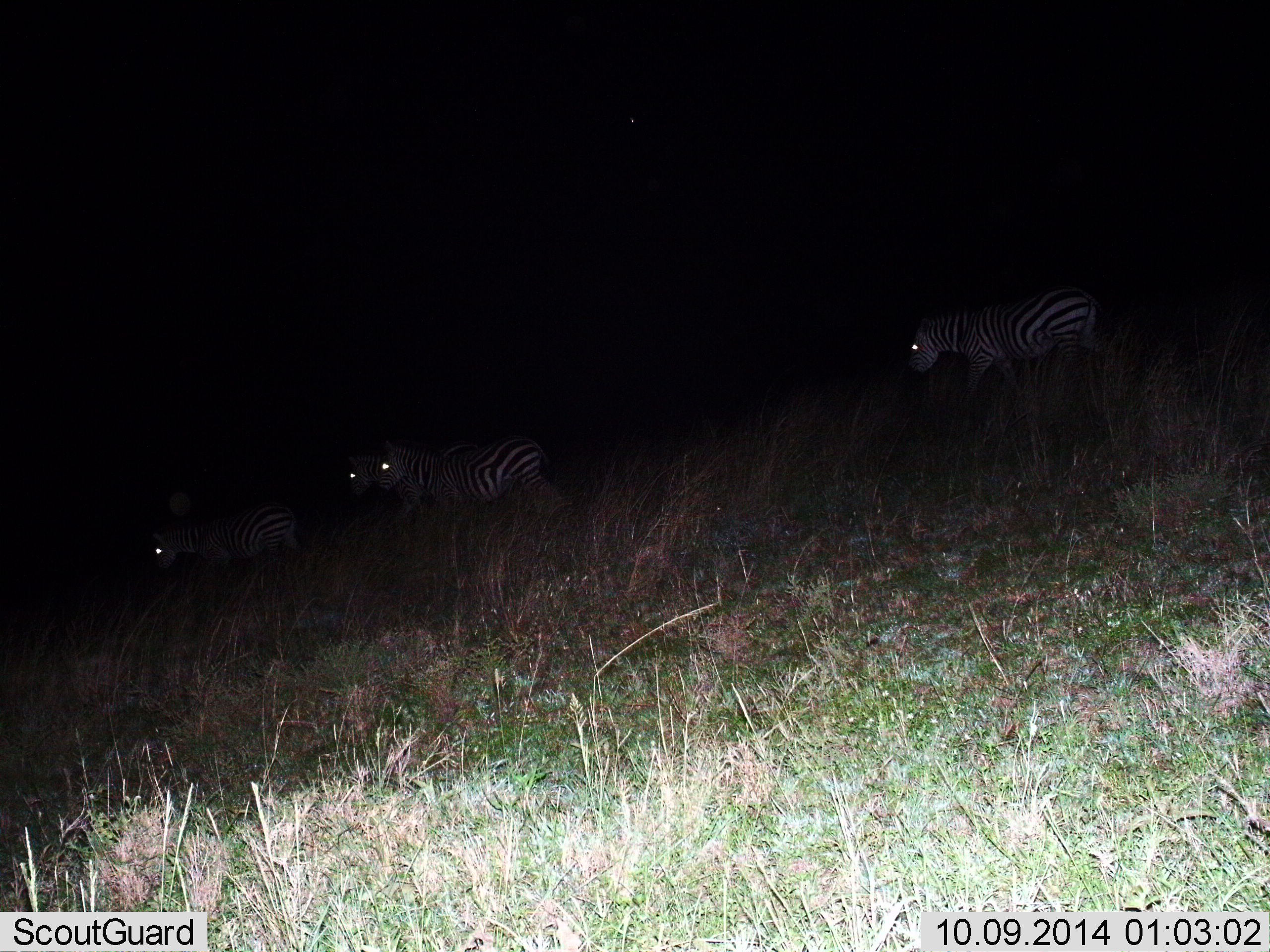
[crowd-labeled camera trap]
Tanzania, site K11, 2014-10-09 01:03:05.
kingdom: Animalia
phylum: Chordata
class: Mammalia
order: Perissodactyla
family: Equidae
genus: Equus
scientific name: Equus quagga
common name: plains zebra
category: zebra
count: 4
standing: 30%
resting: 0%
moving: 70%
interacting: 0%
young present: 0%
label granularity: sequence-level